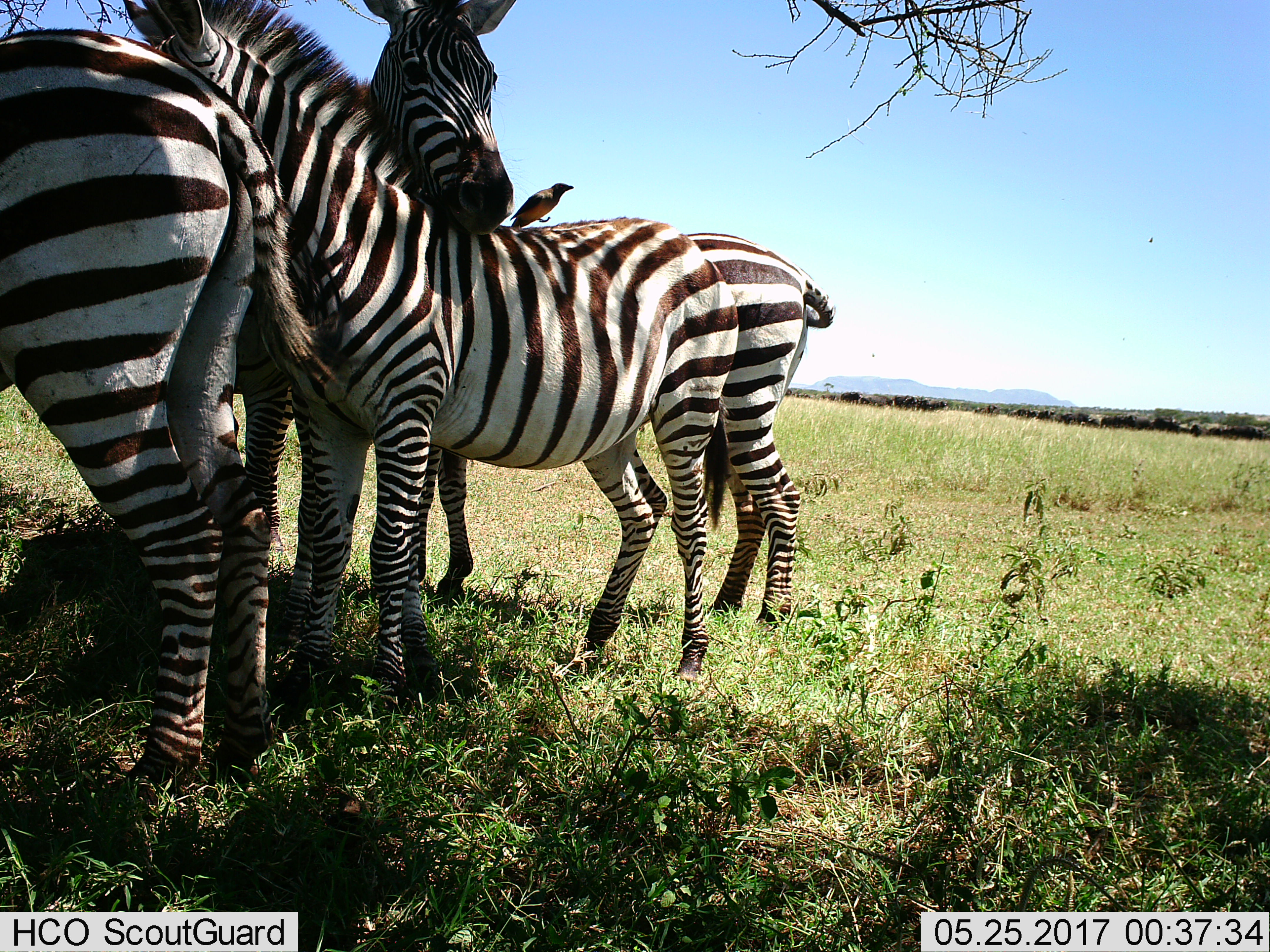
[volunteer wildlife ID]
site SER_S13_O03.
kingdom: Animalia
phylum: Chordata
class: Aves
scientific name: Aves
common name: bird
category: birdother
Birdother (bird) (Aves), count 1. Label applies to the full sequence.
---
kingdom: Animalia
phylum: Chordata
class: Mammalia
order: Perissodactyla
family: Equidae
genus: Equus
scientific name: Equus quagga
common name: plains zebra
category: zebraplains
Zebraplains (plains zebra) (Equus quagga), count 4. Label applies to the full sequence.